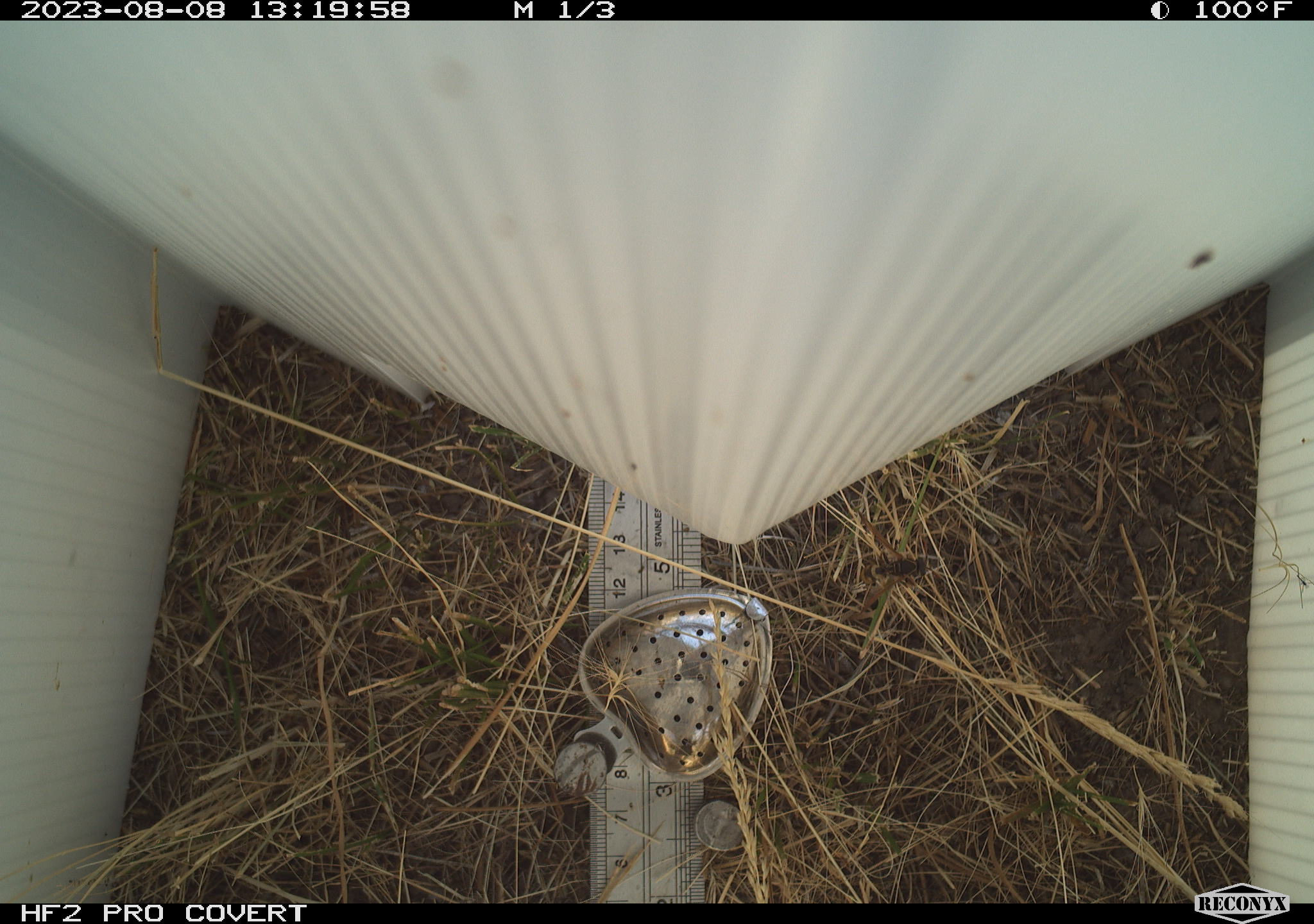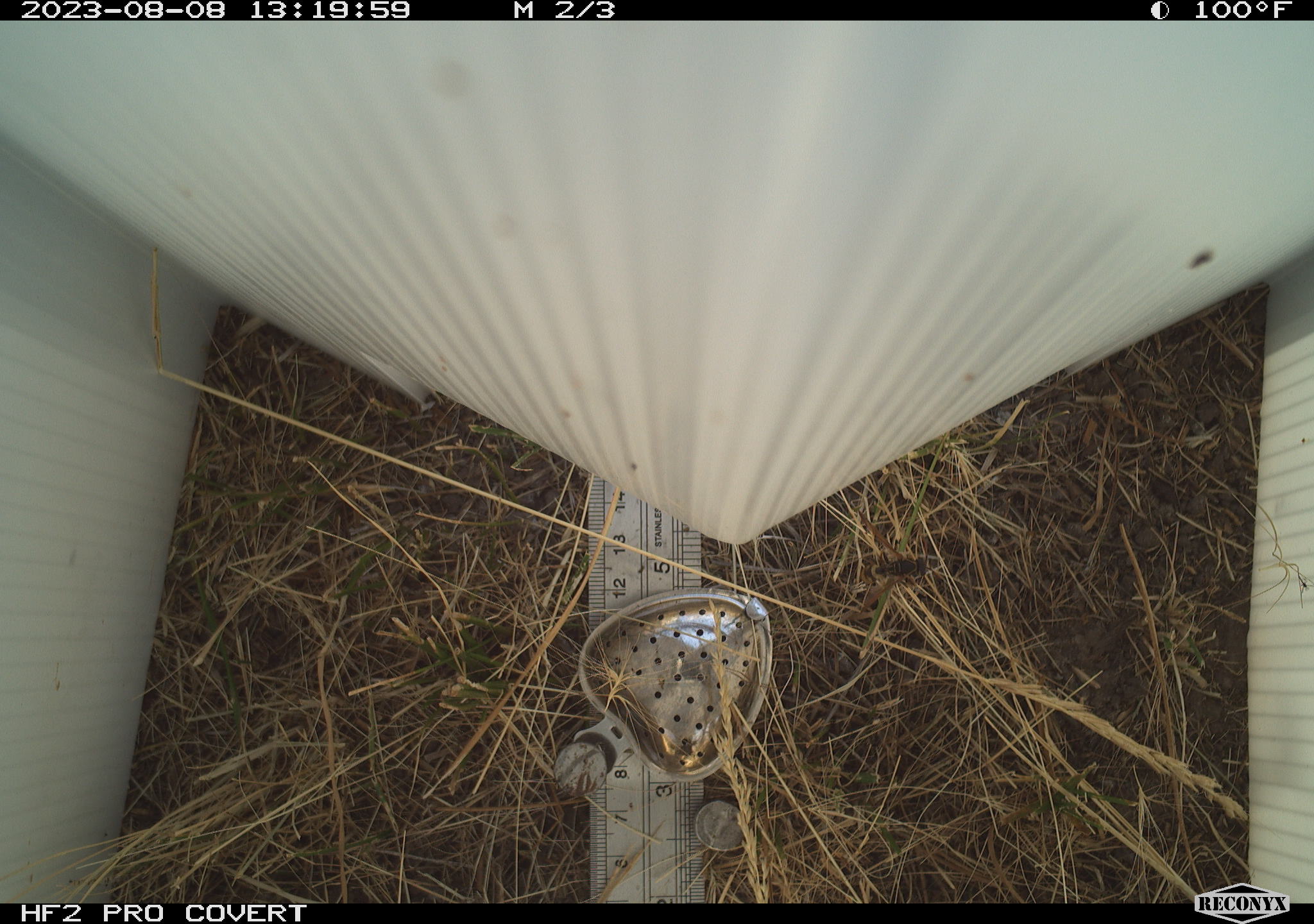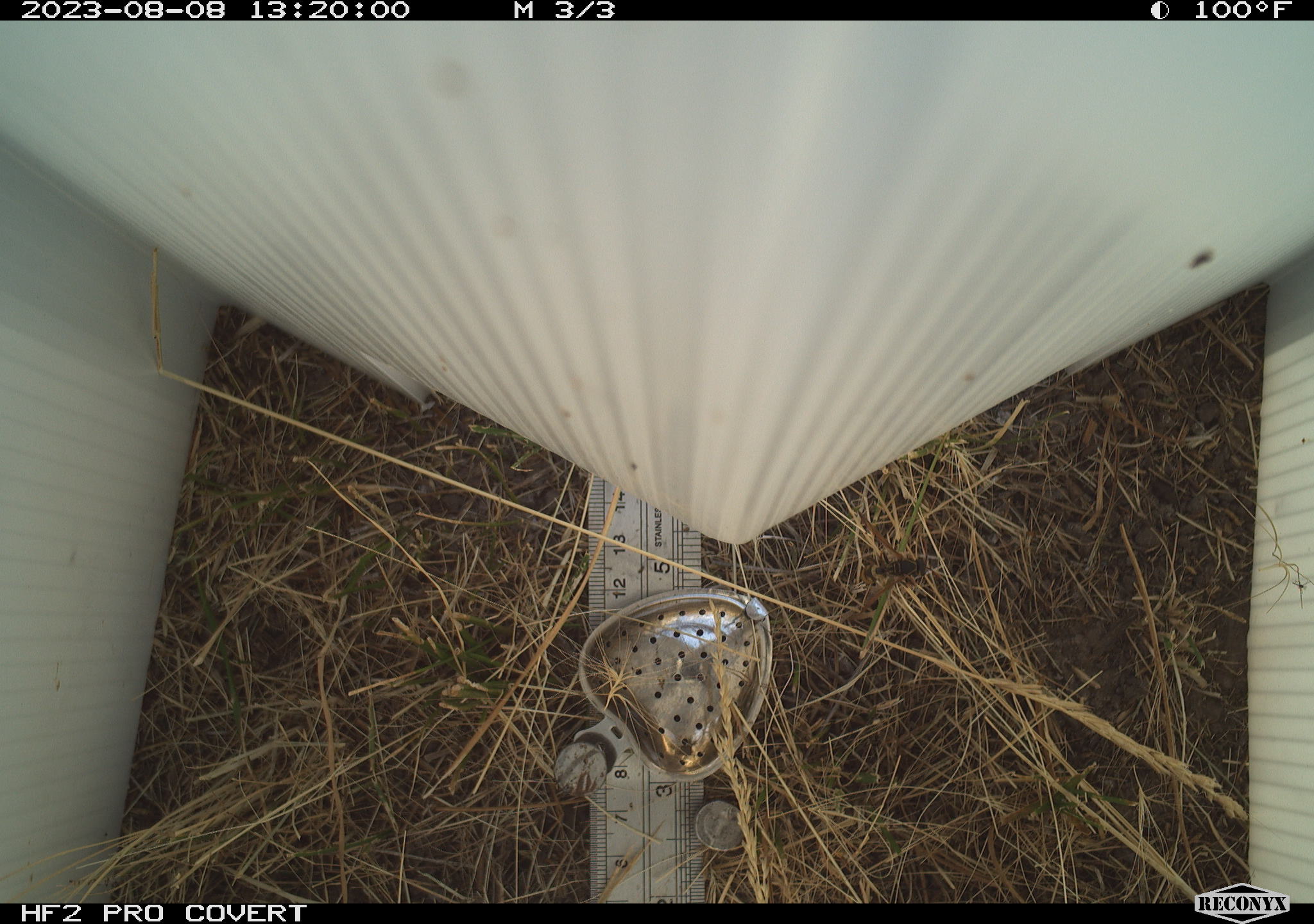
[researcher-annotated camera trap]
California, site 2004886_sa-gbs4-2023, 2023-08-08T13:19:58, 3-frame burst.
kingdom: Animalia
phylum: Arthropoda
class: Insecta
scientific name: Insecta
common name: insect